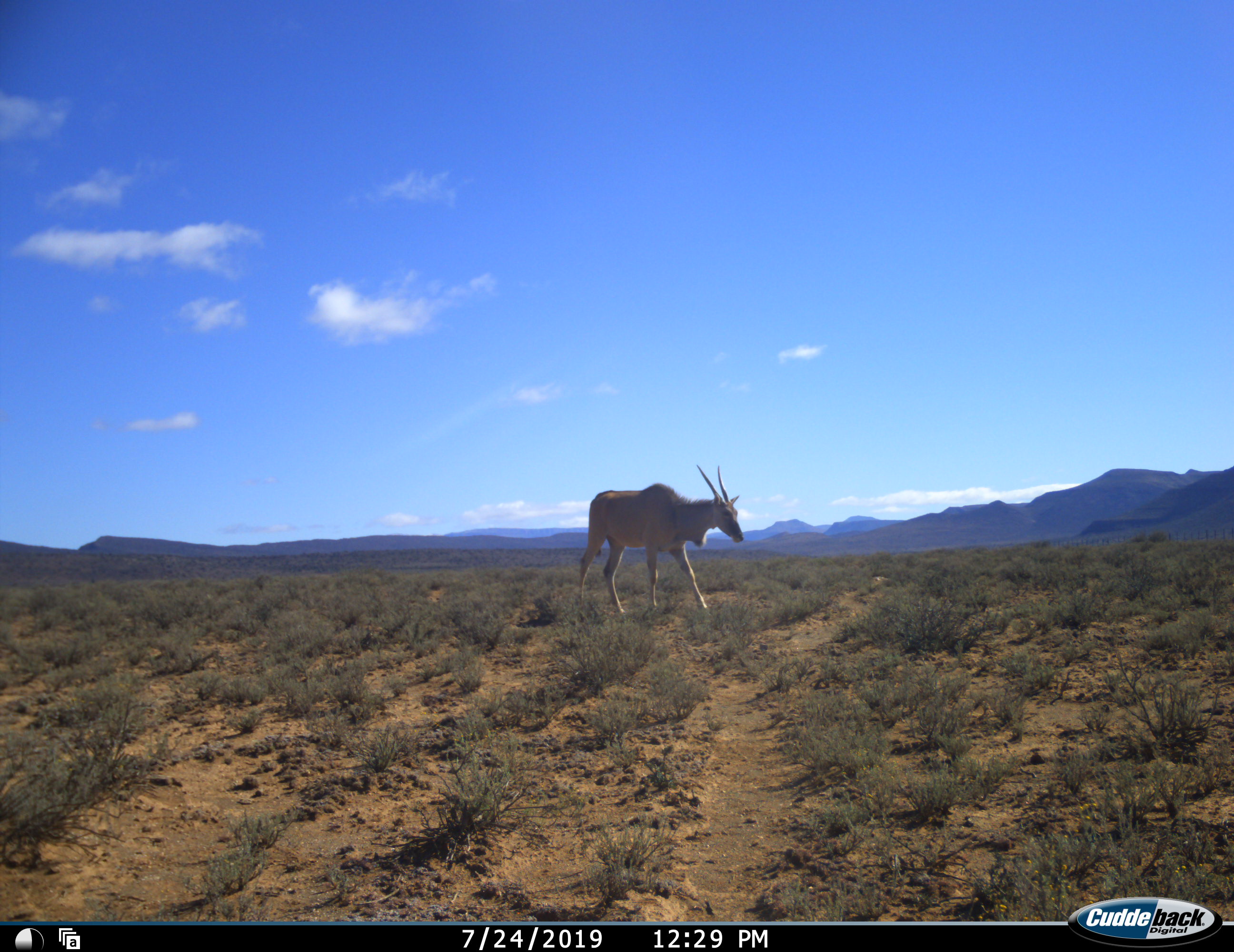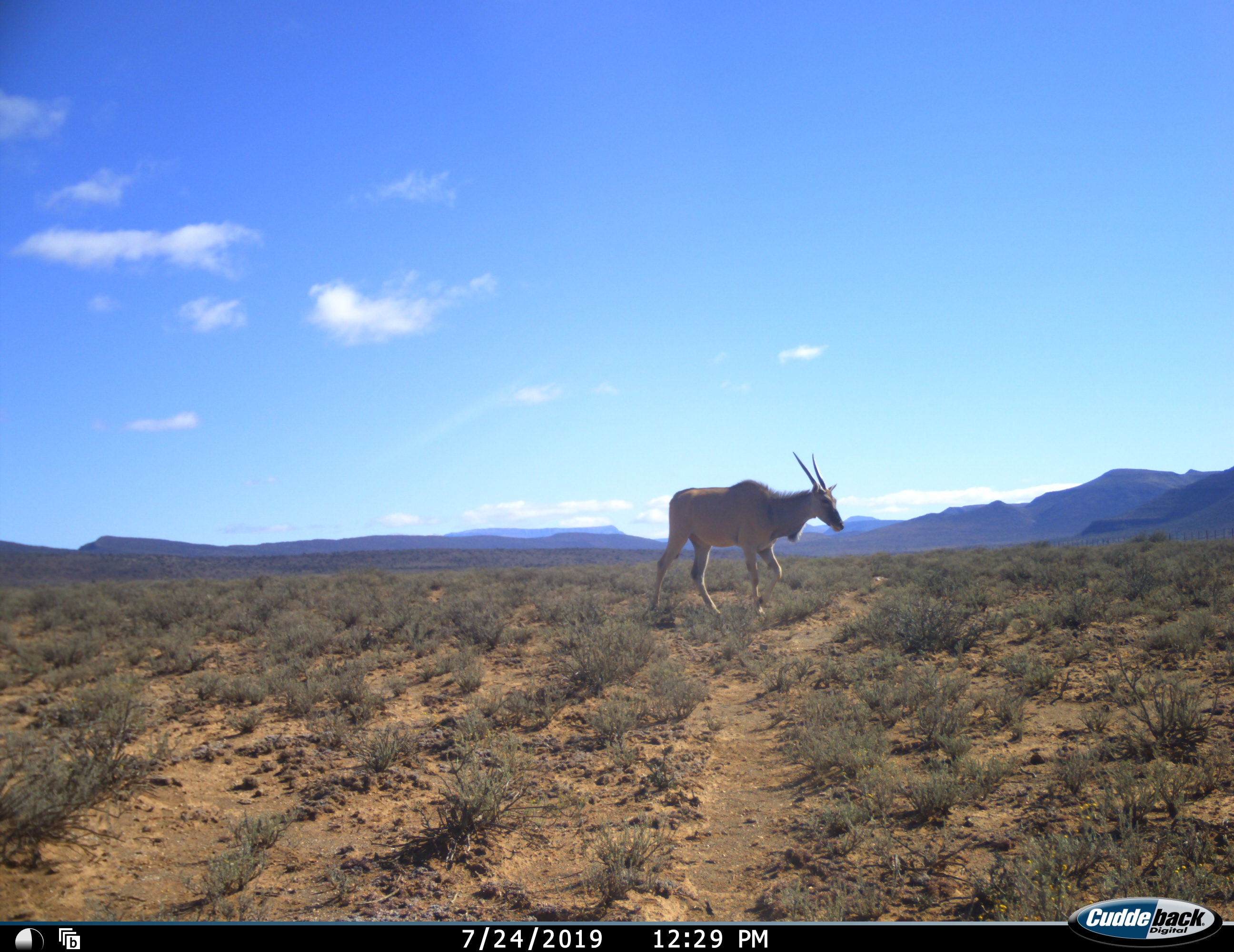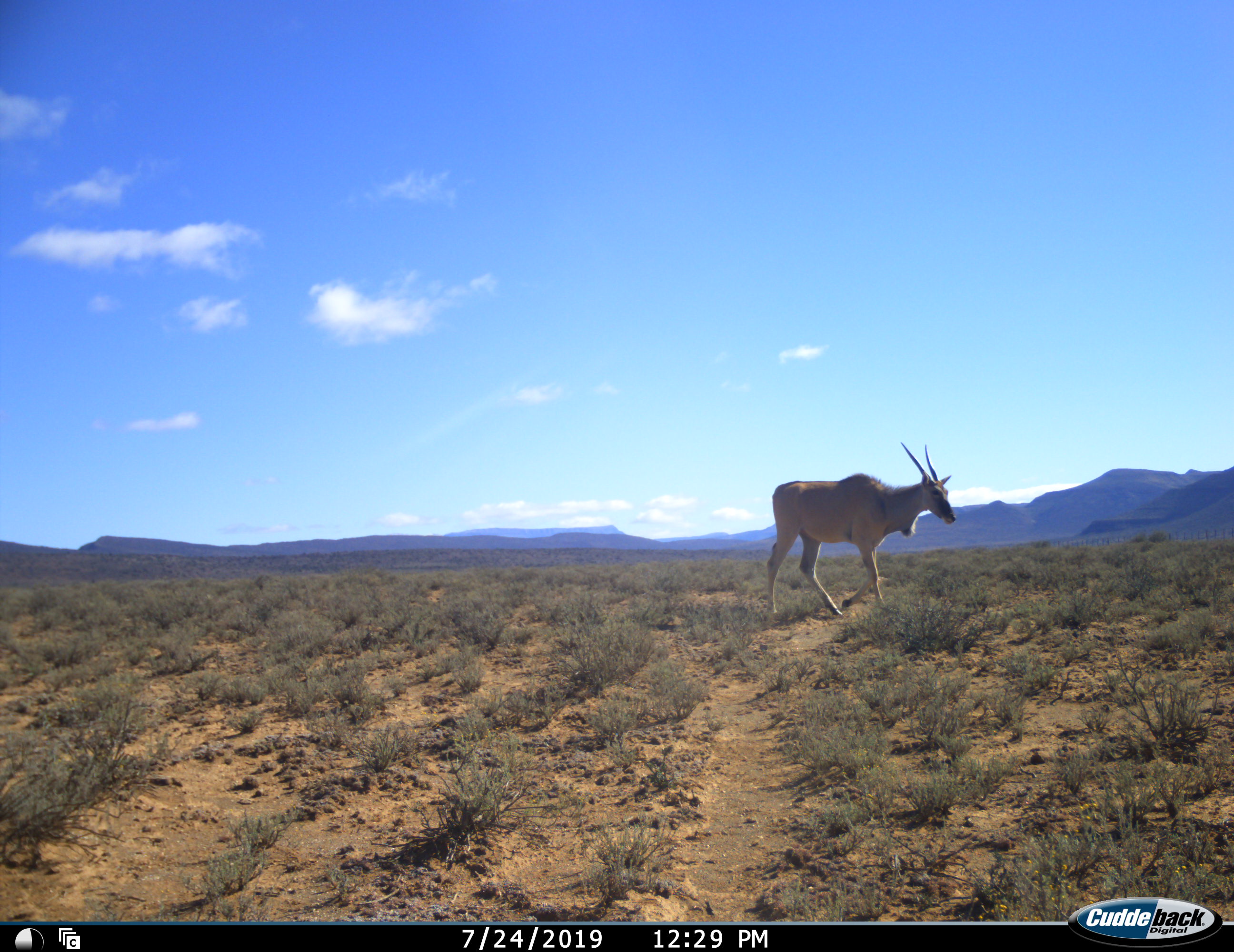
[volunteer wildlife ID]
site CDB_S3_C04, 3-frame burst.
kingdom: Animalia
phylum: Chordata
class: Mammalia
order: Artiodactyla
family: Bovidae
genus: Tragelaphus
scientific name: Tragelaphus oryx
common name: eland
Eland (Tragelaphus oryx), count 1. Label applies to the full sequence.